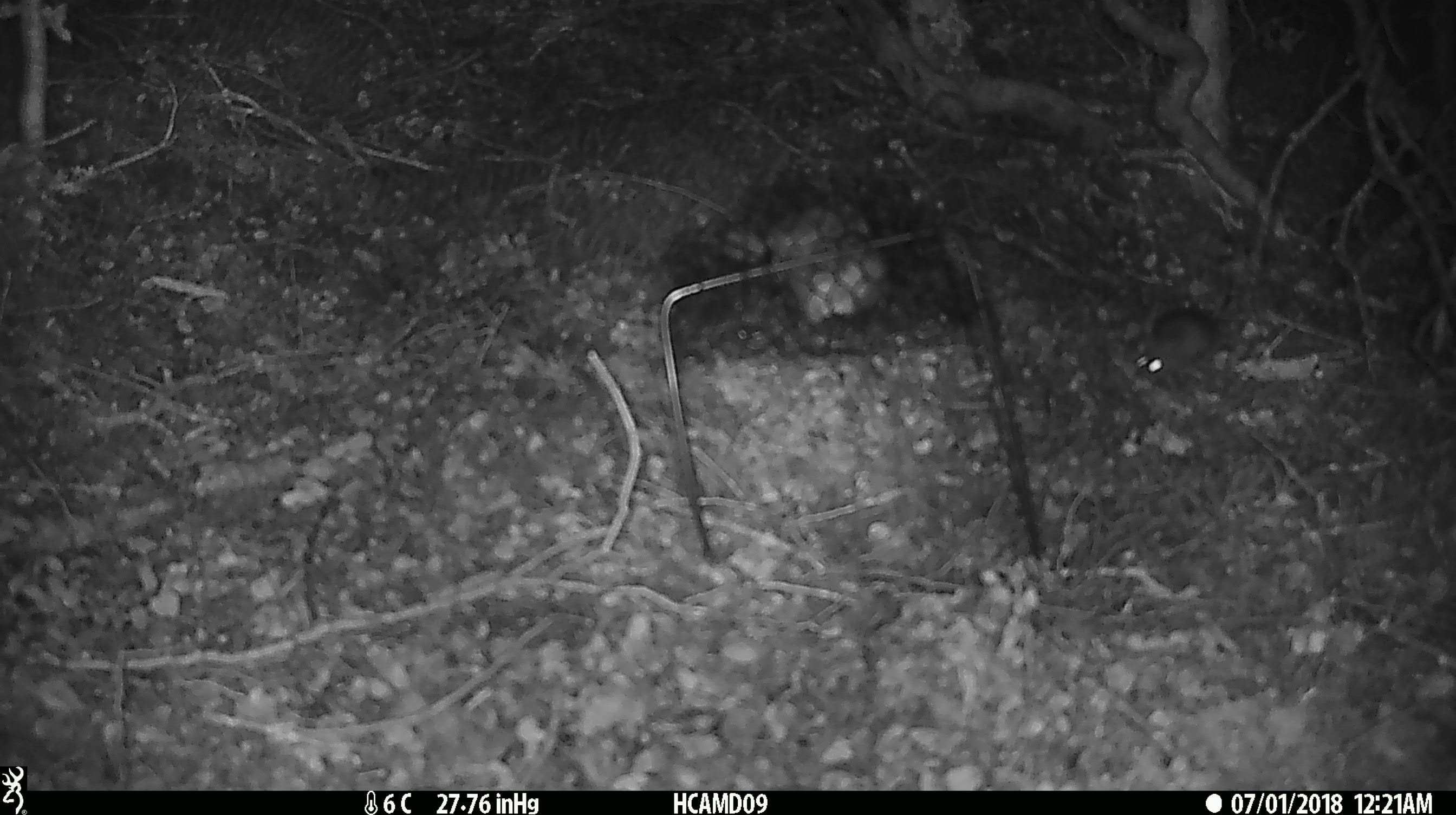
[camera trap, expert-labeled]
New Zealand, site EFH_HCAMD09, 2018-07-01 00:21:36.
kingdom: Animalia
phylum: Chordata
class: Mammalia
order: Rodentia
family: Muridae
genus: Mus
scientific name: Mus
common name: mouse